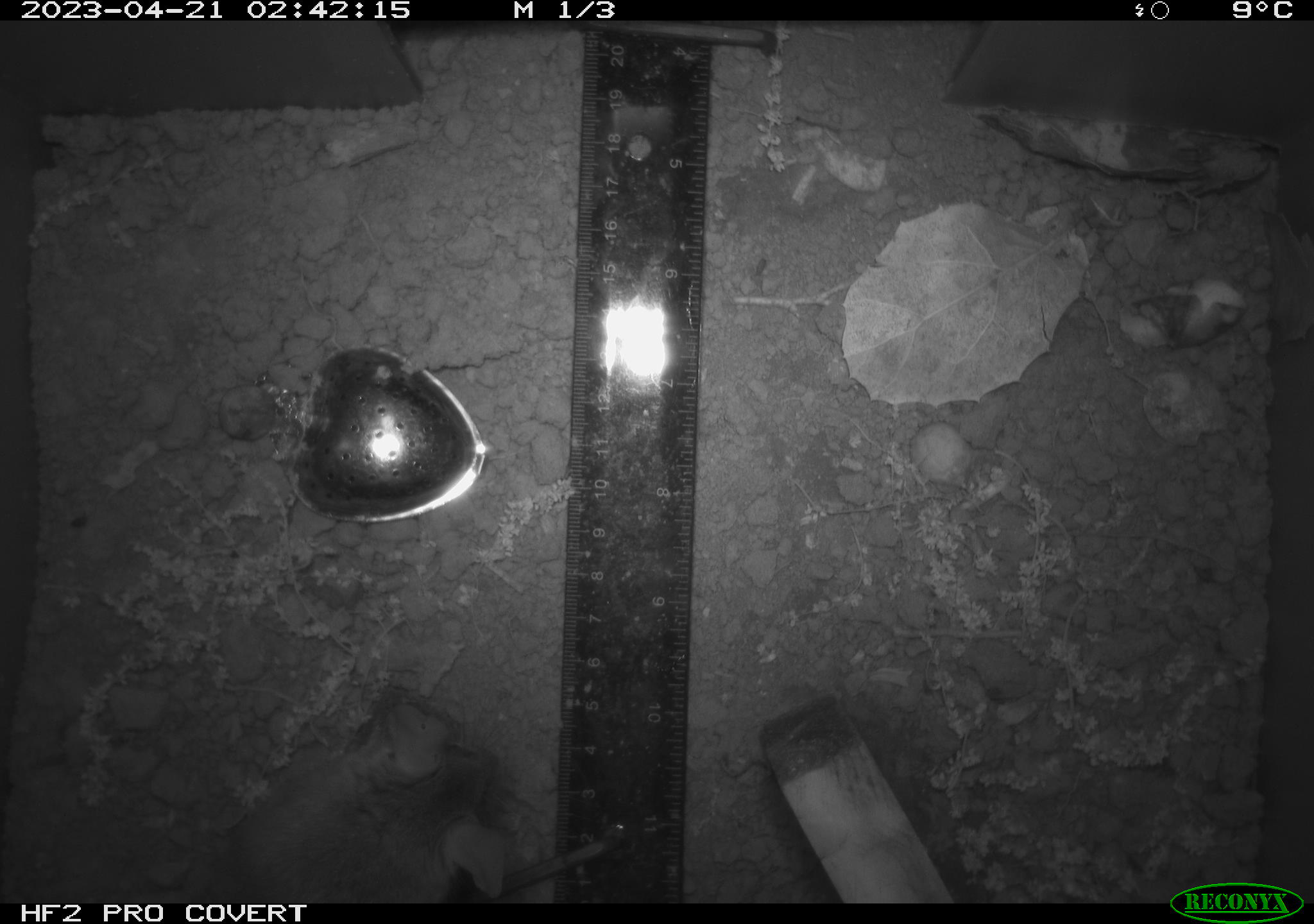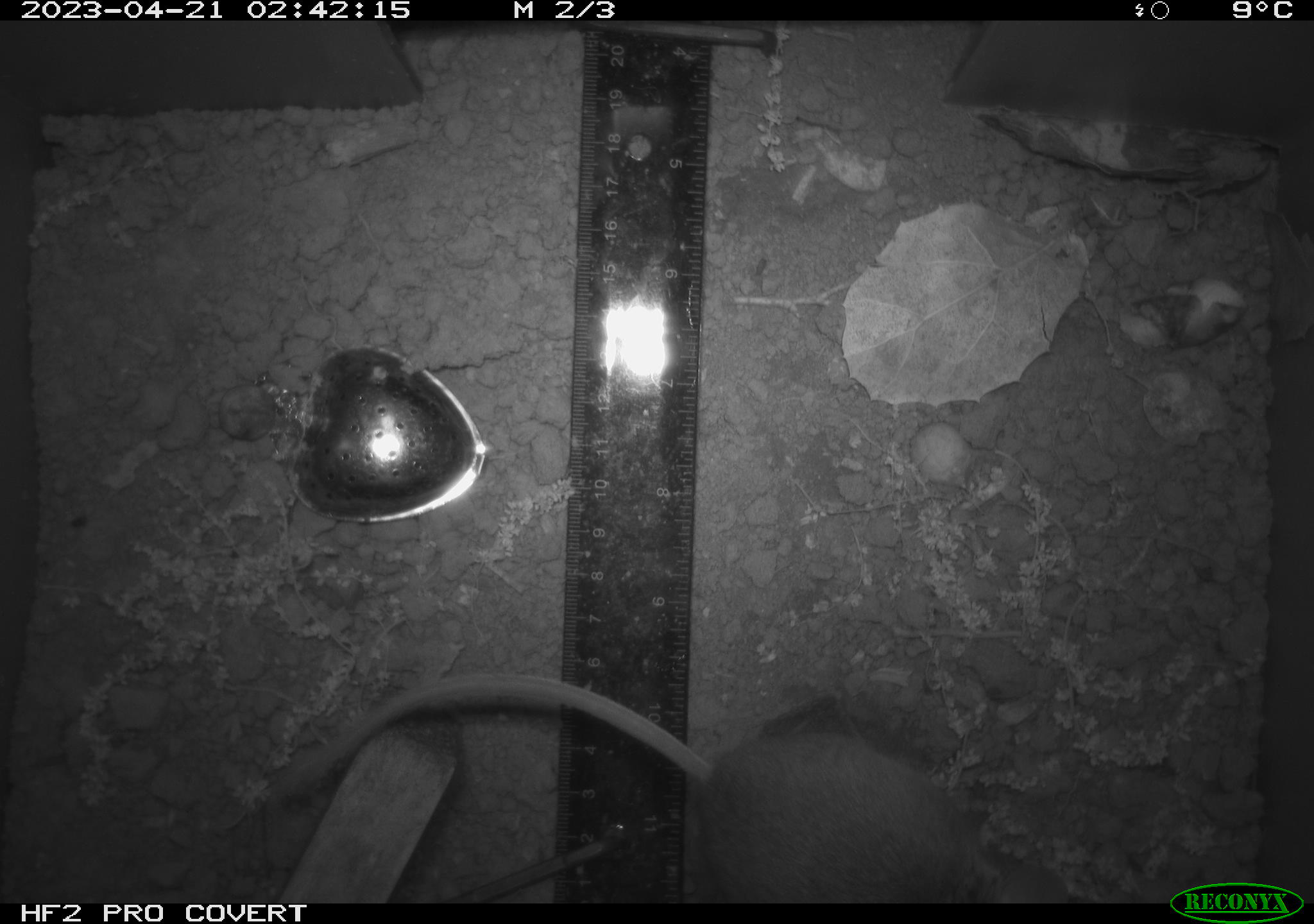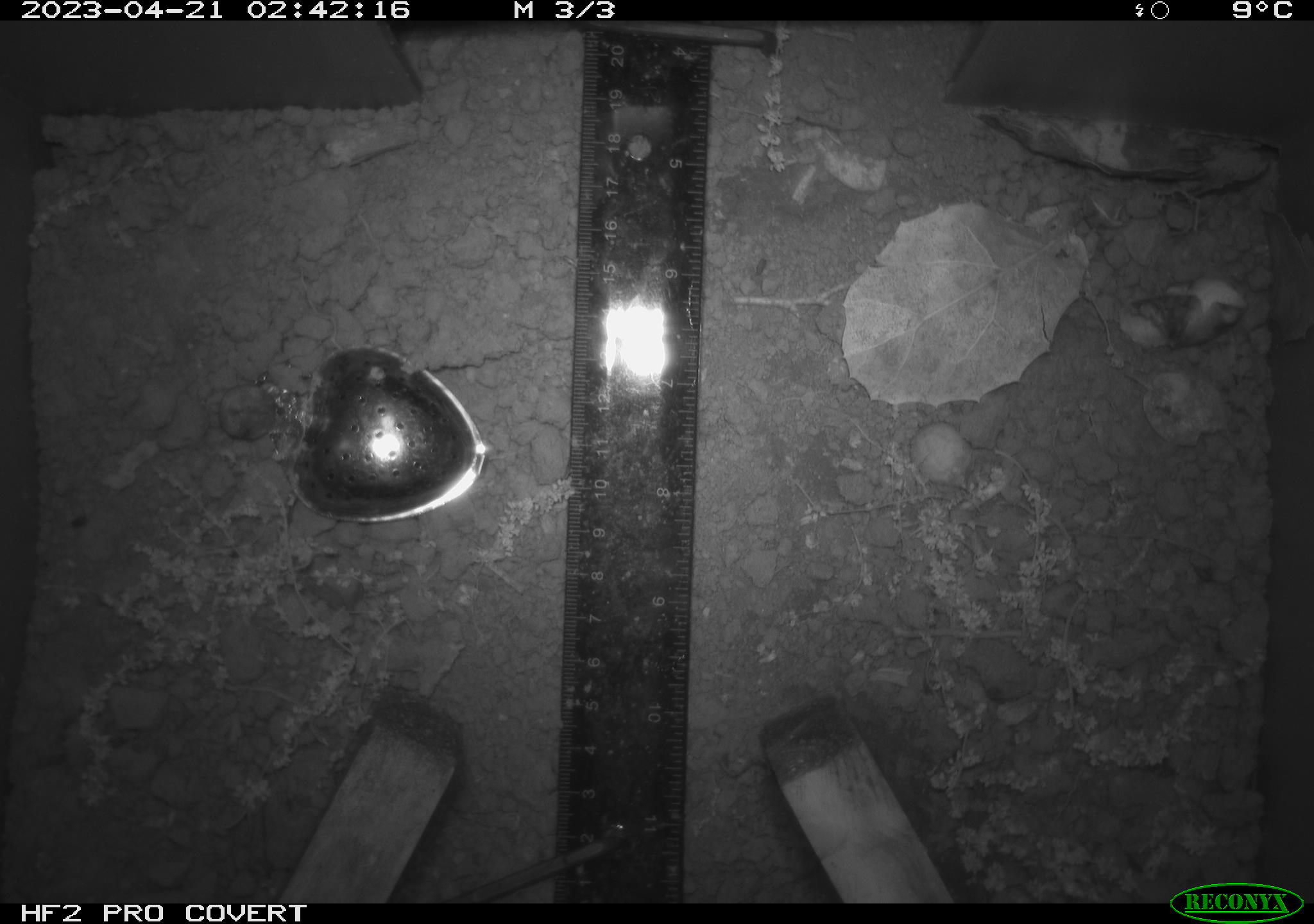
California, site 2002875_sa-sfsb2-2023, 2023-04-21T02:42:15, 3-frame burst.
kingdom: Animalia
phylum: Chordata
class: Mammalia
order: Rodentia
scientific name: Rodentia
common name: mouse species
Mouse species (Rodentia).